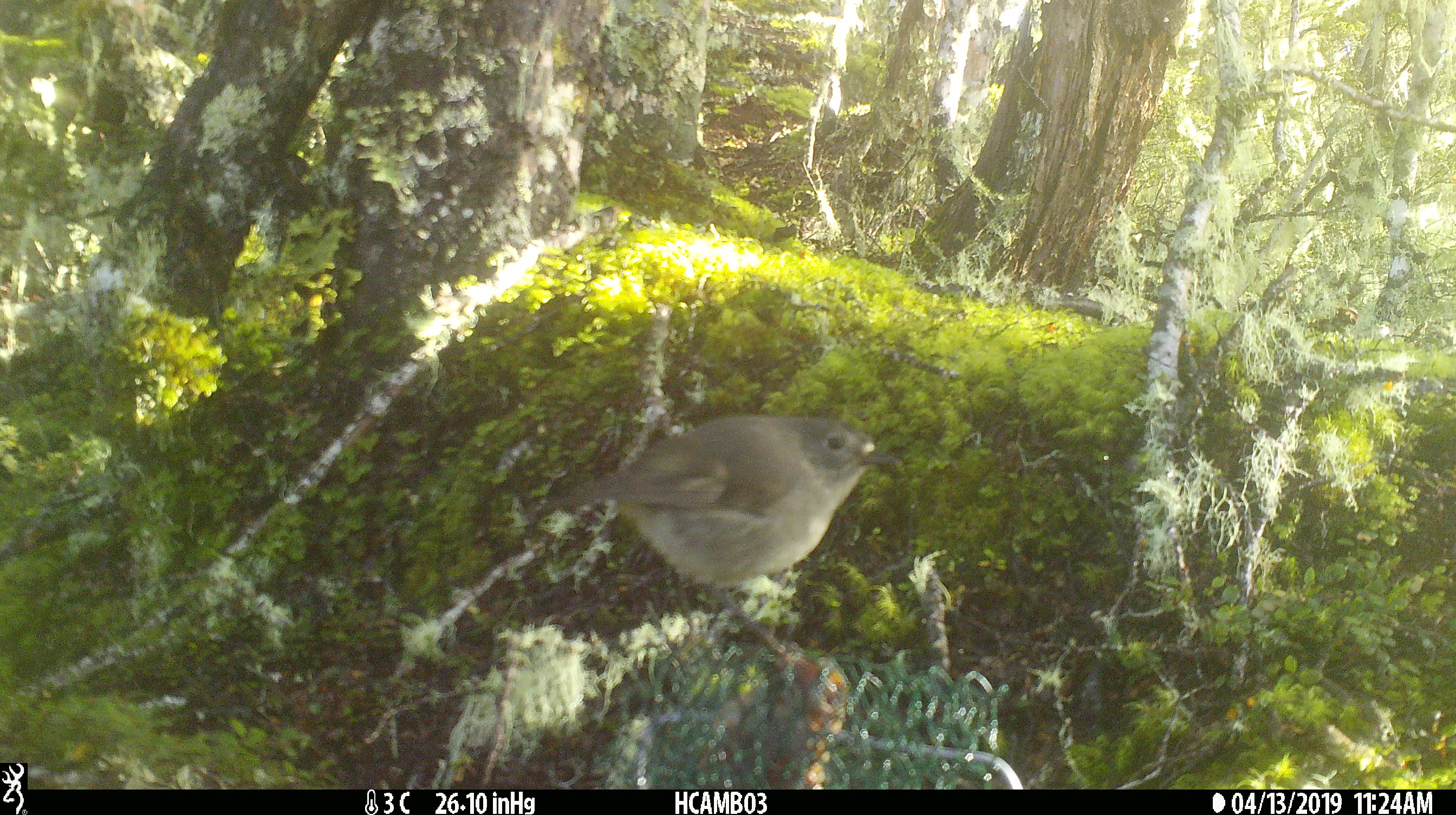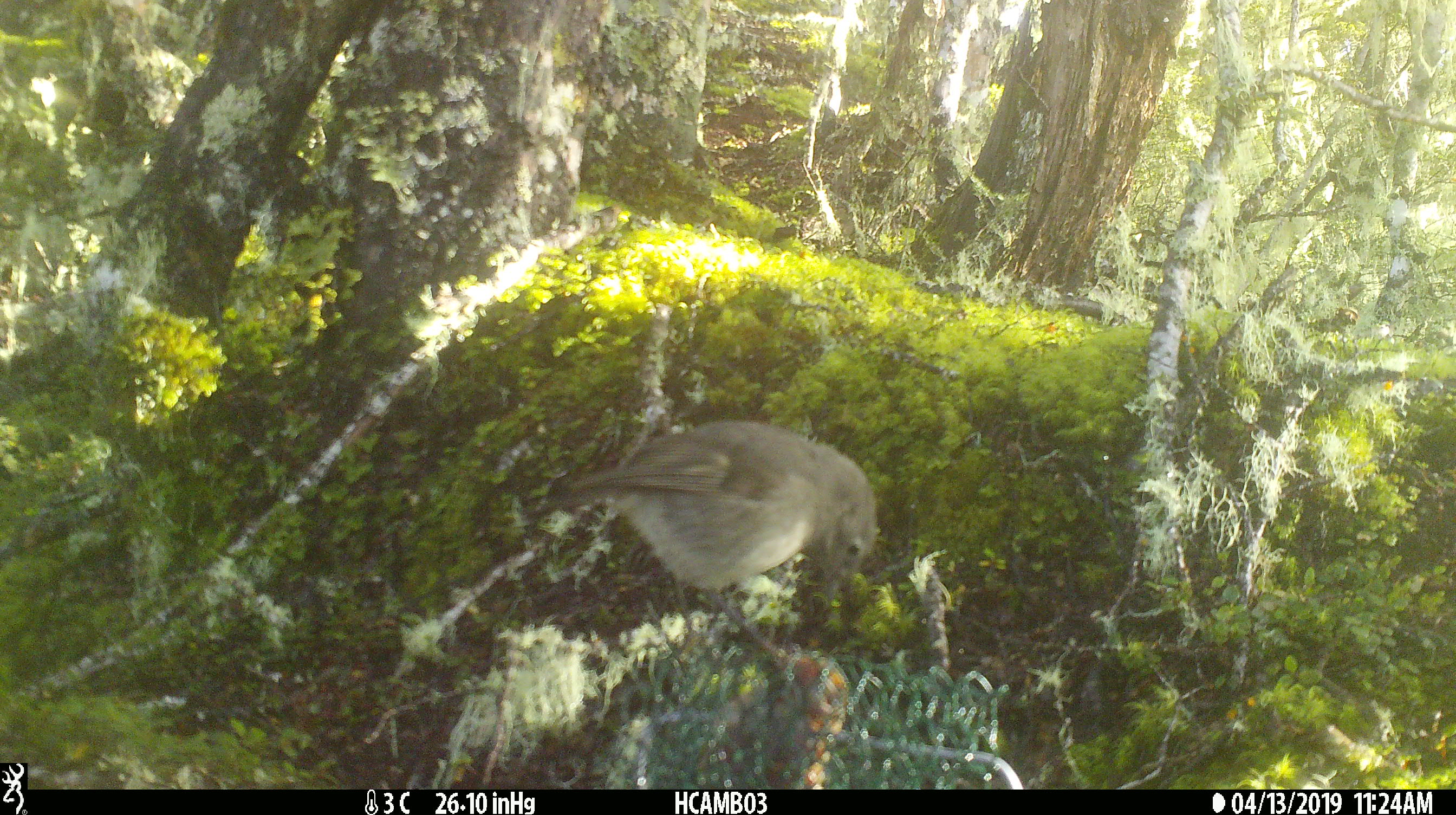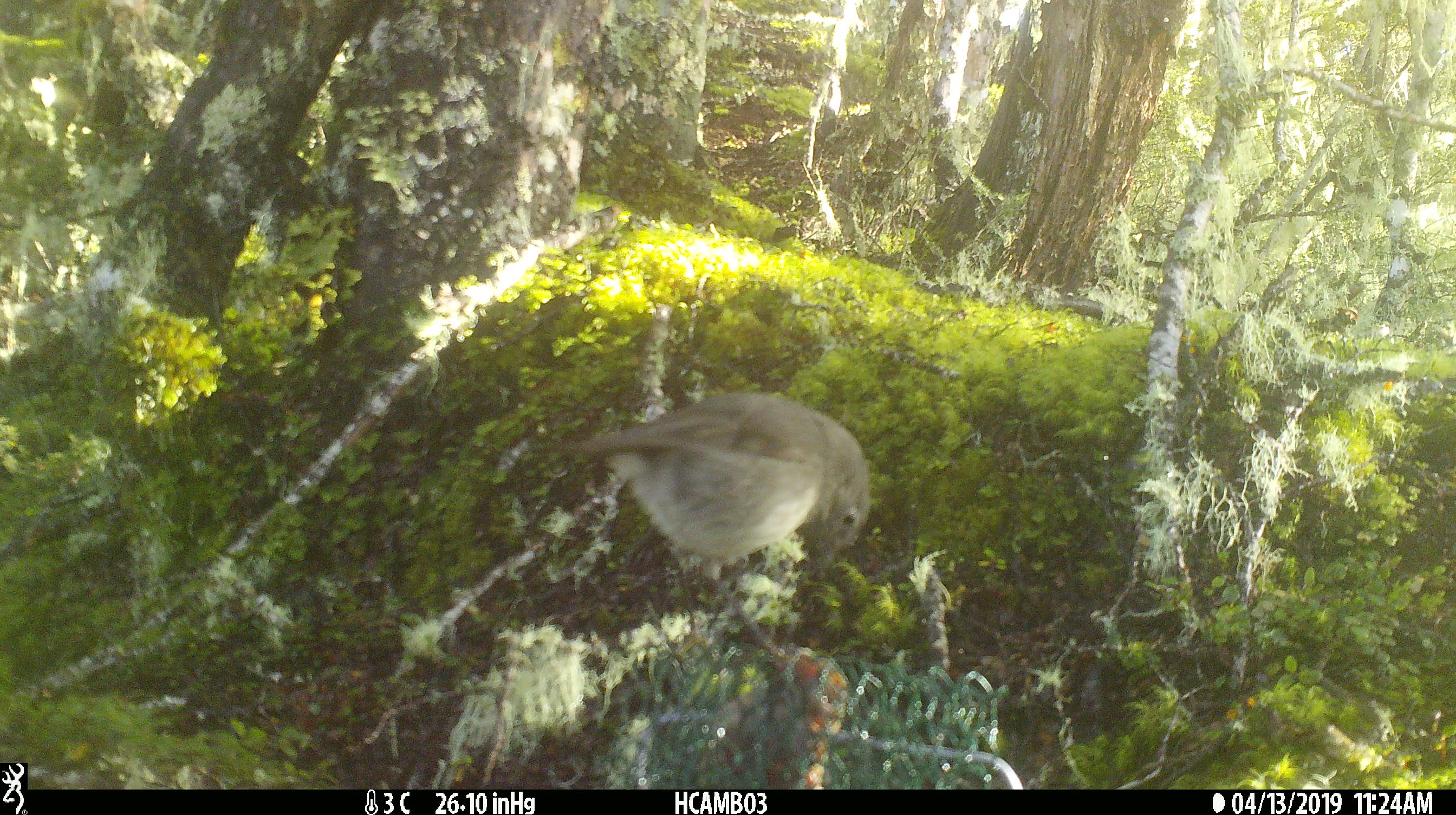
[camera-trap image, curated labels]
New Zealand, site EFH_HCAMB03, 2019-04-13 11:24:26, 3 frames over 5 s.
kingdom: Animalia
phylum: Chordata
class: Aves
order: Passeriformes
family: Petroicidae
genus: Petroica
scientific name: Petroica australis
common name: new zealand robin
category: robin